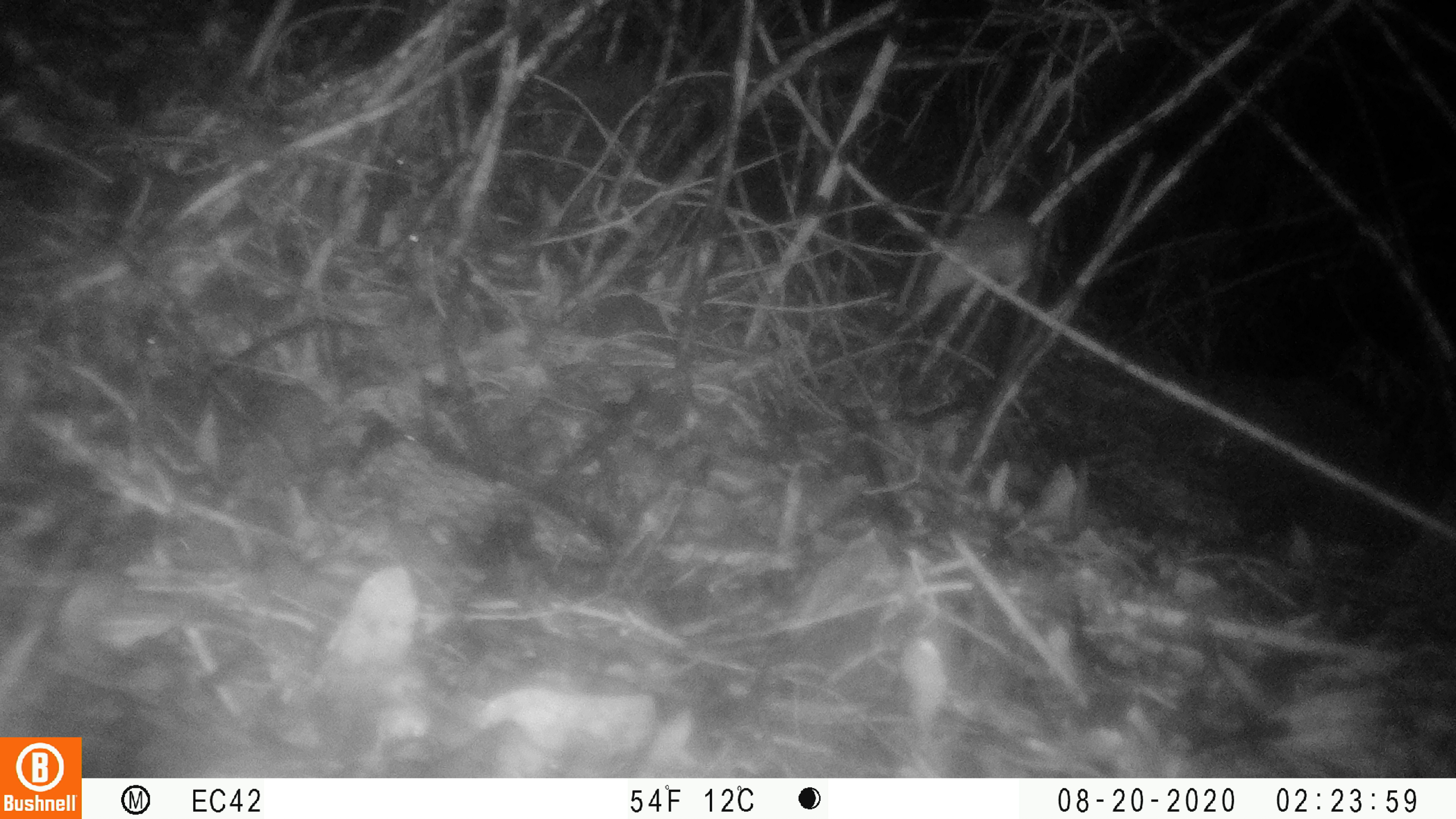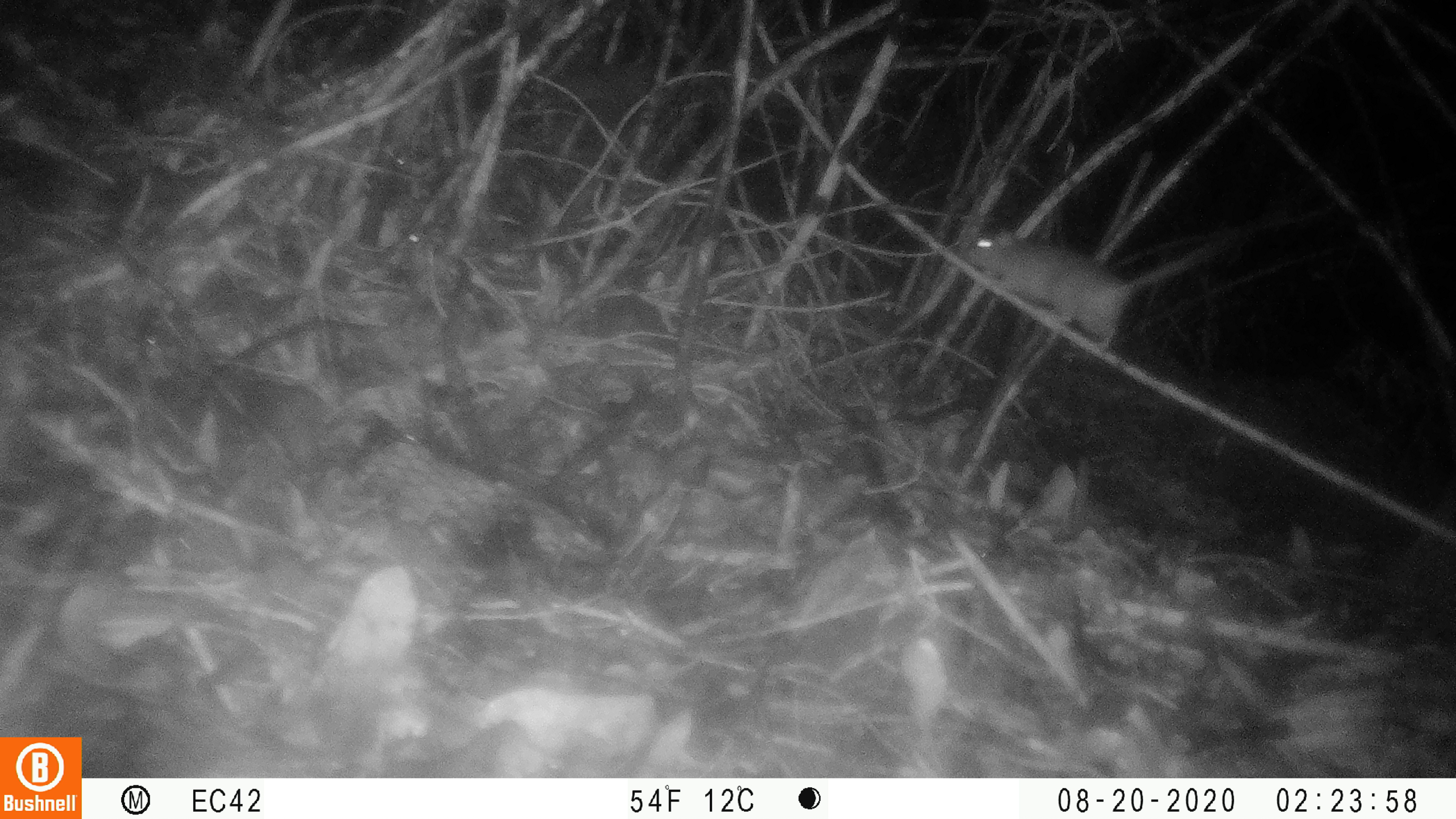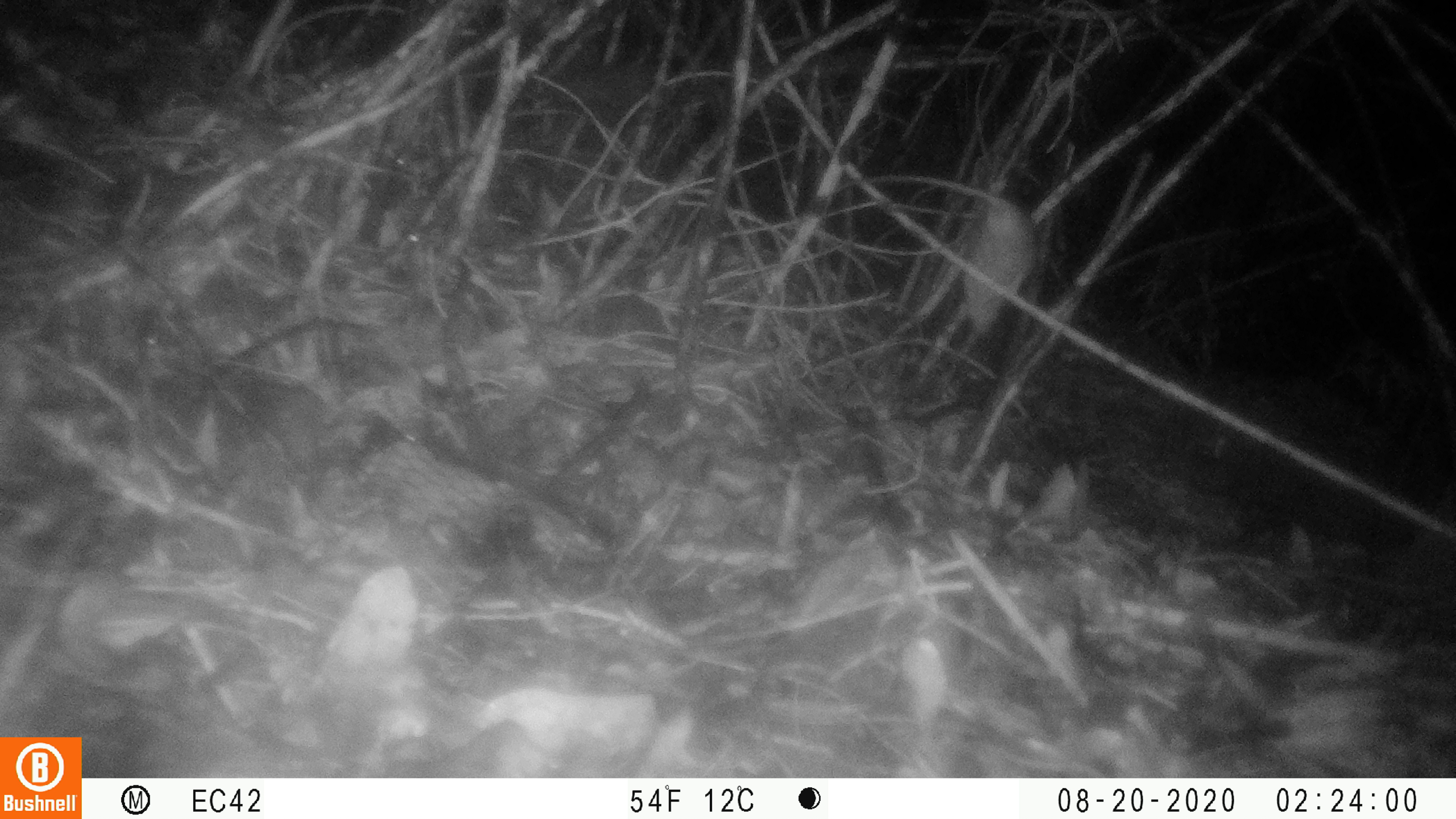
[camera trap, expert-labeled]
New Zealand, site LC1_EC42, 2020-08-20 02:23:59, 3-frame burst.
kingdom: Animalia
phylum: Chordata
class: Mammalia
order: Rodentia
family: Muridae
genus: Rattus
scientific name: Rattus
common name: rat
Rat (Rattus).